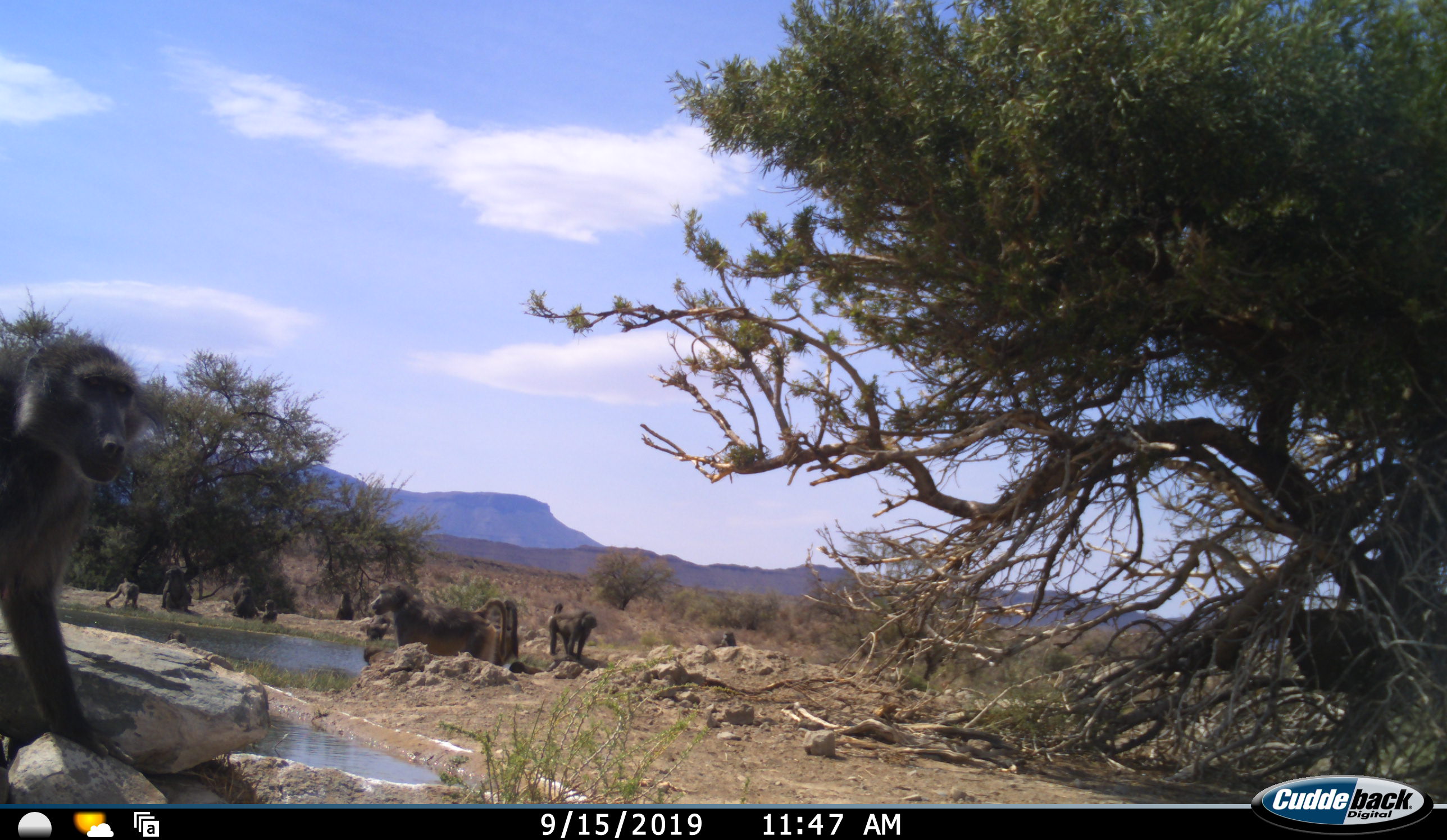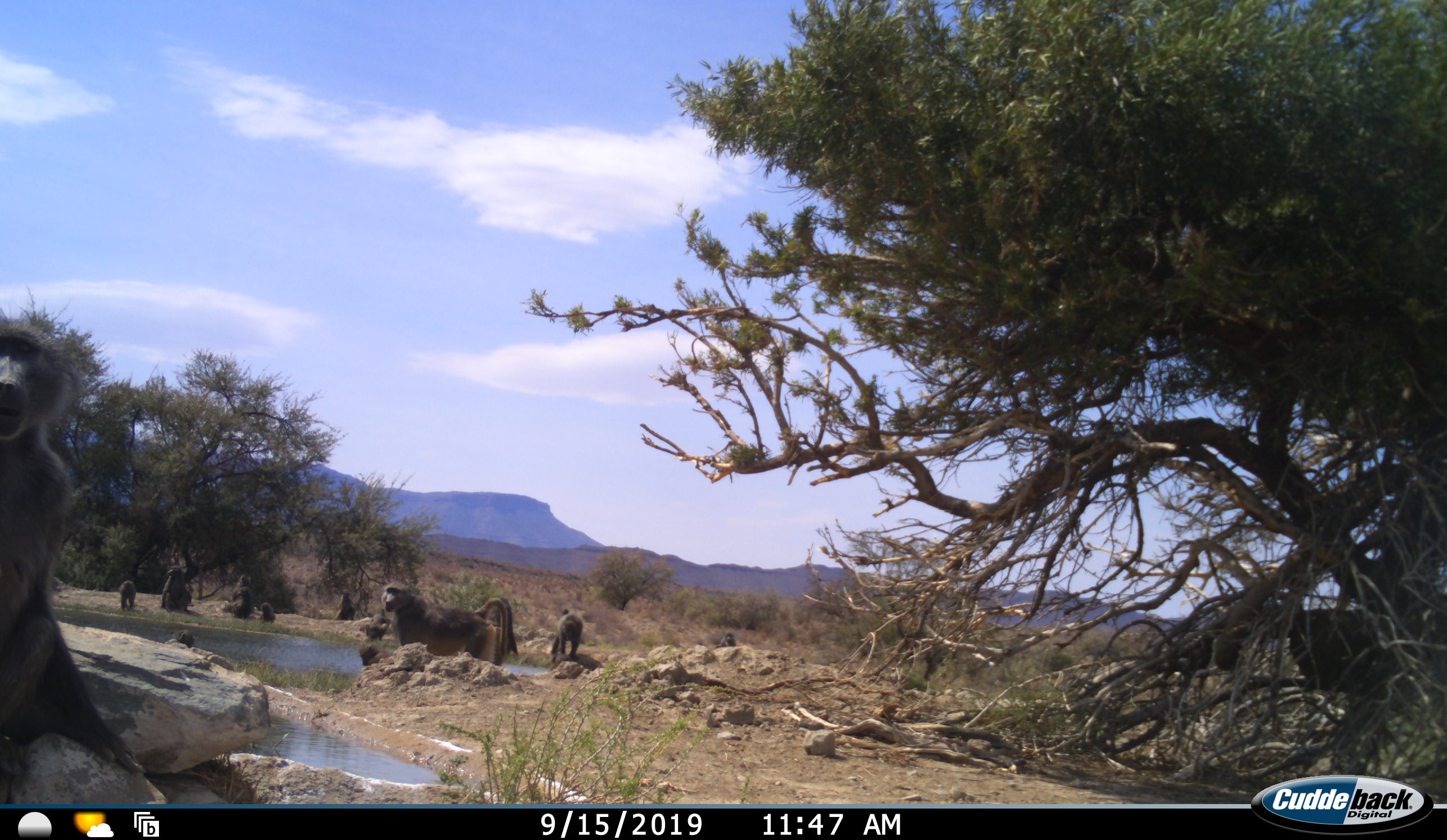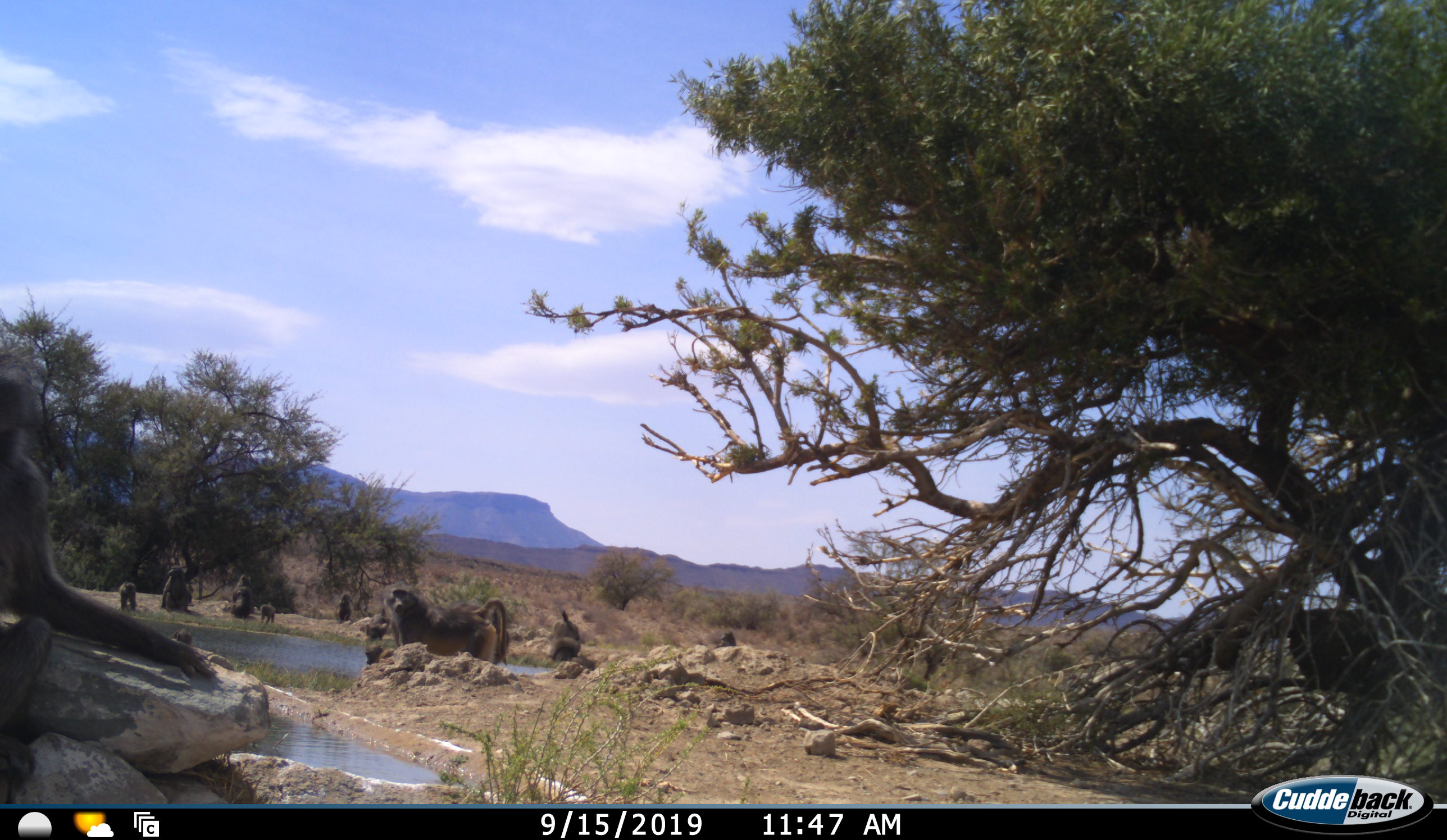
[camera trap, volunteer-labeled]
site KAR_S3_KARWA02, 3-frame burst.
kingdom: Animalia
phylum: Chordata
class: Mammalia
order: Primates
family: Cercopithecidae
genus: Papio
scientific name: Papio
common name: baboon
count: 11-50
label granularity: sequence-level